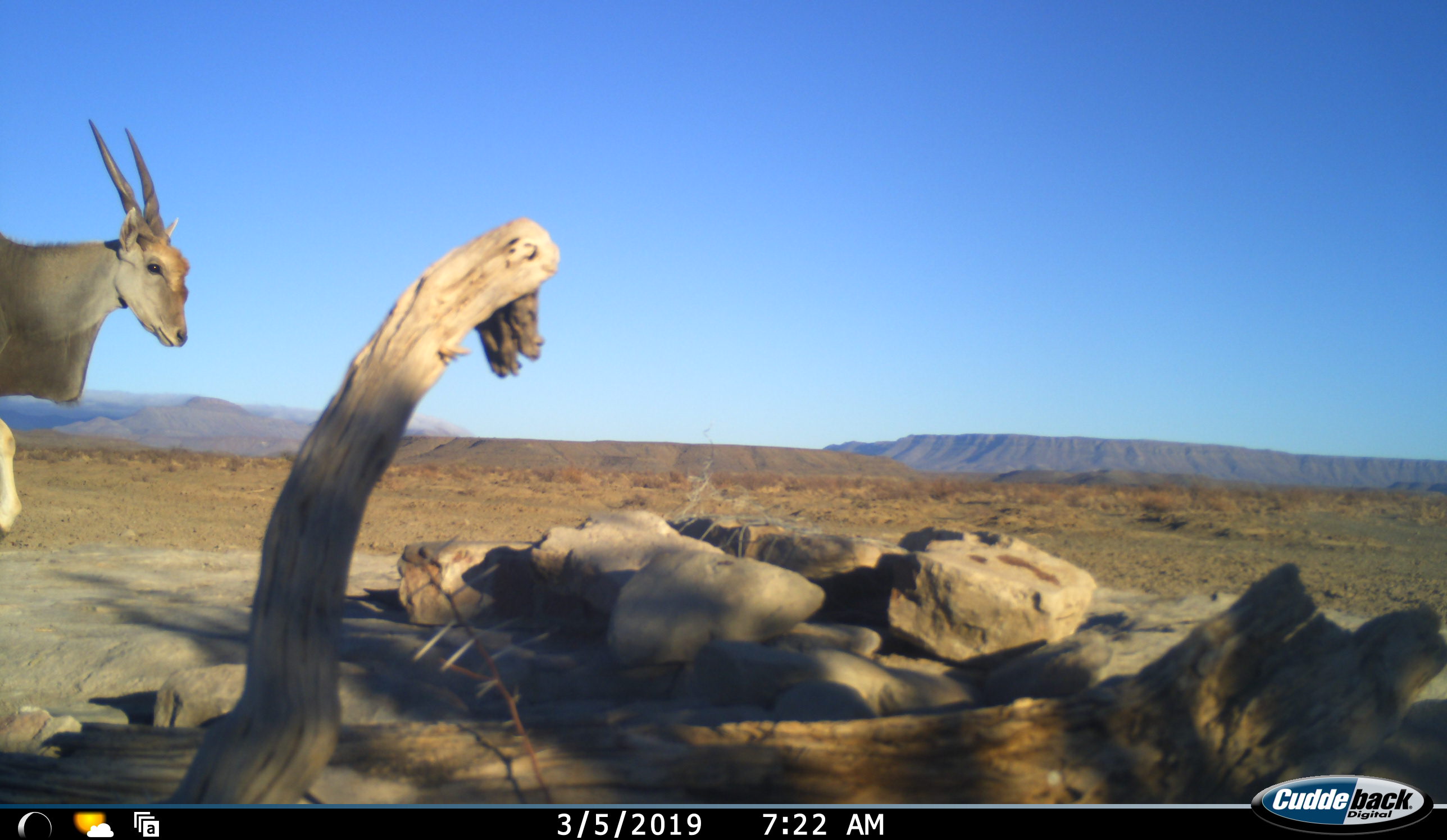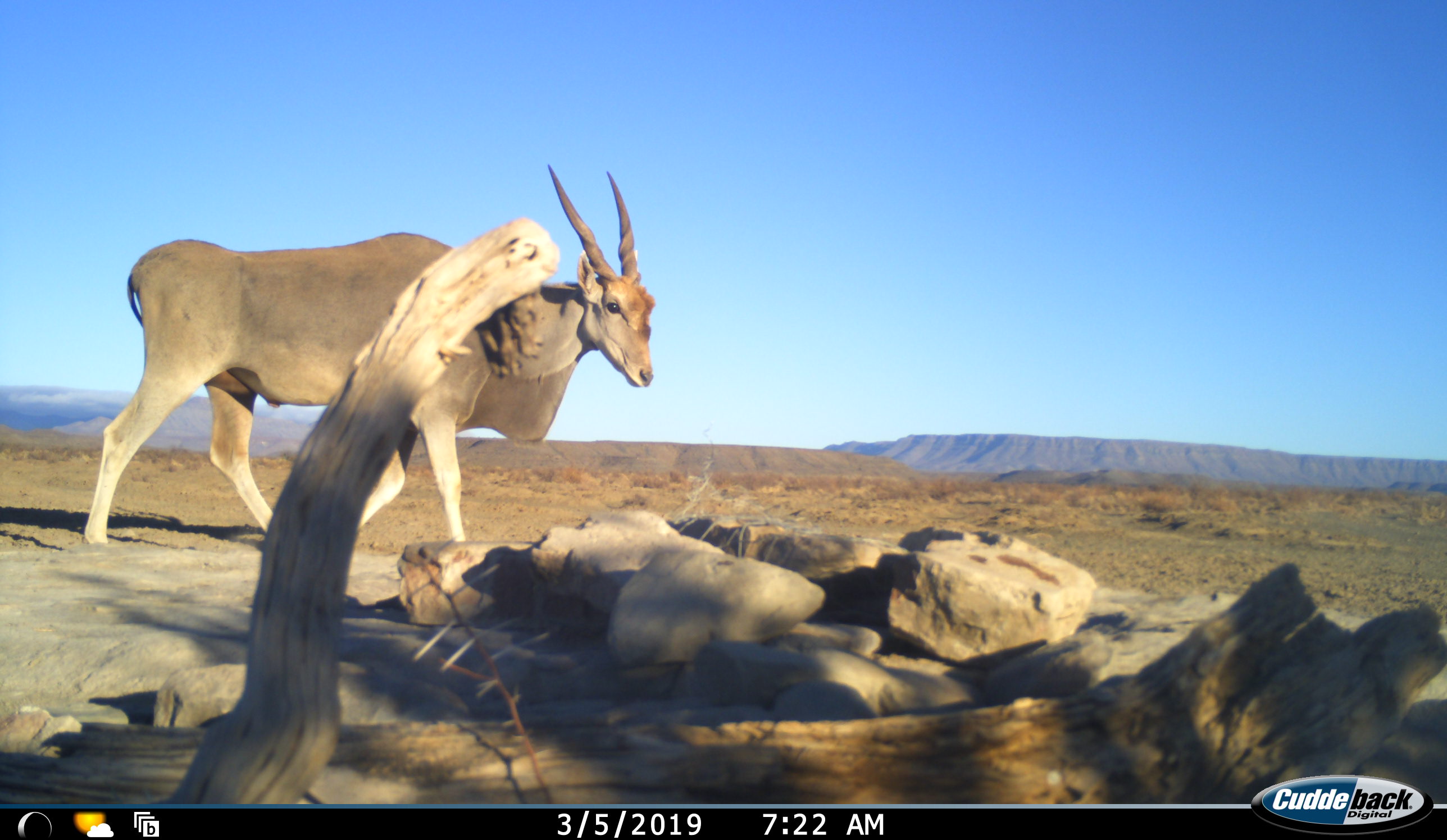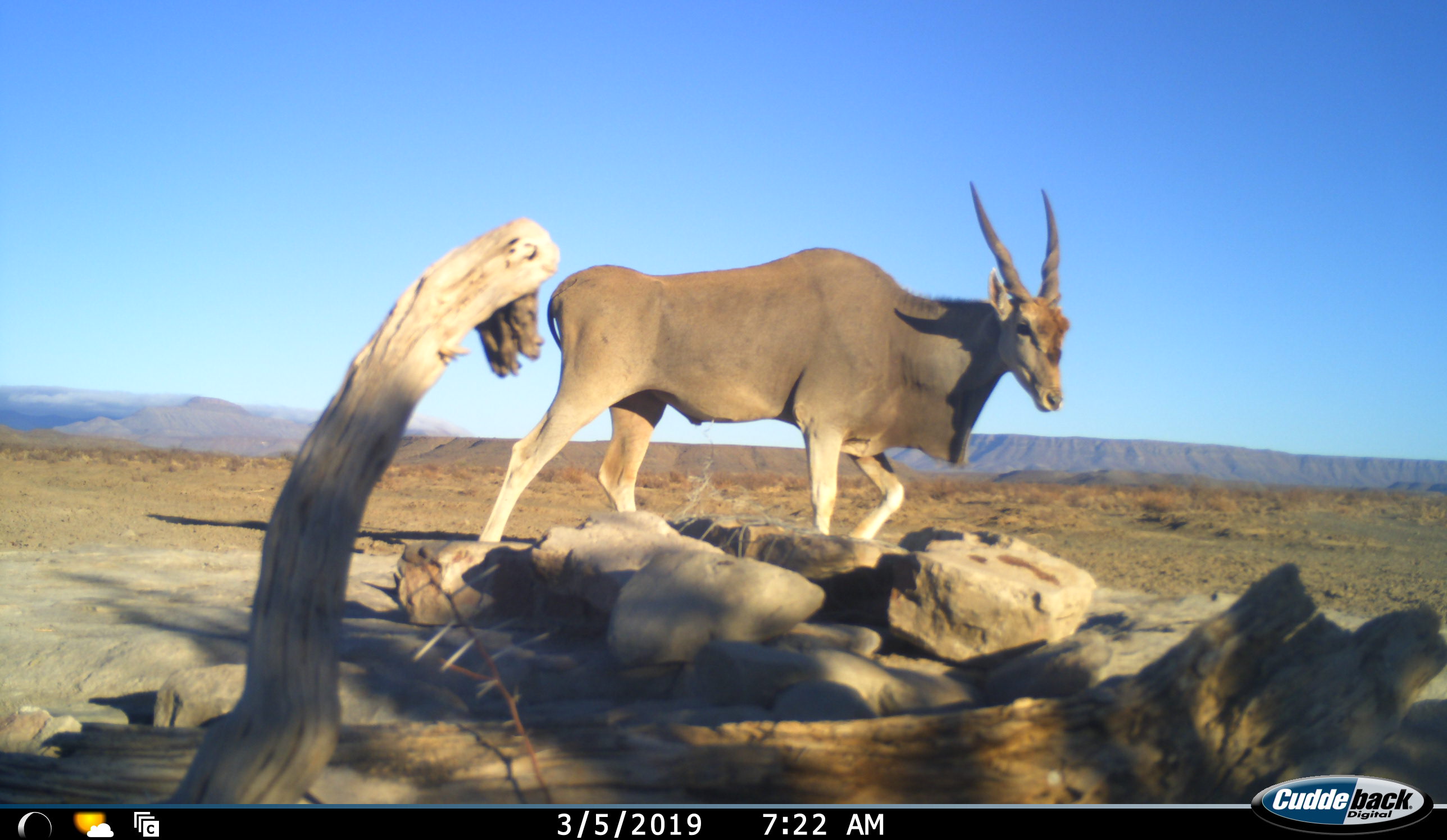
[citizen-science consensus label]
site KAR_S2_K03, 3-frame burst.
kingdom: Animalia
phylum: Chordata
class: Mammalia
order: Artiodactyla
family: Bovidae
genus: Tragelaphus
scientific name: Tragelaphus oryx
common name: eland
Eland (Tragelaphus oryx), count 1. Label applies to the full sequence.